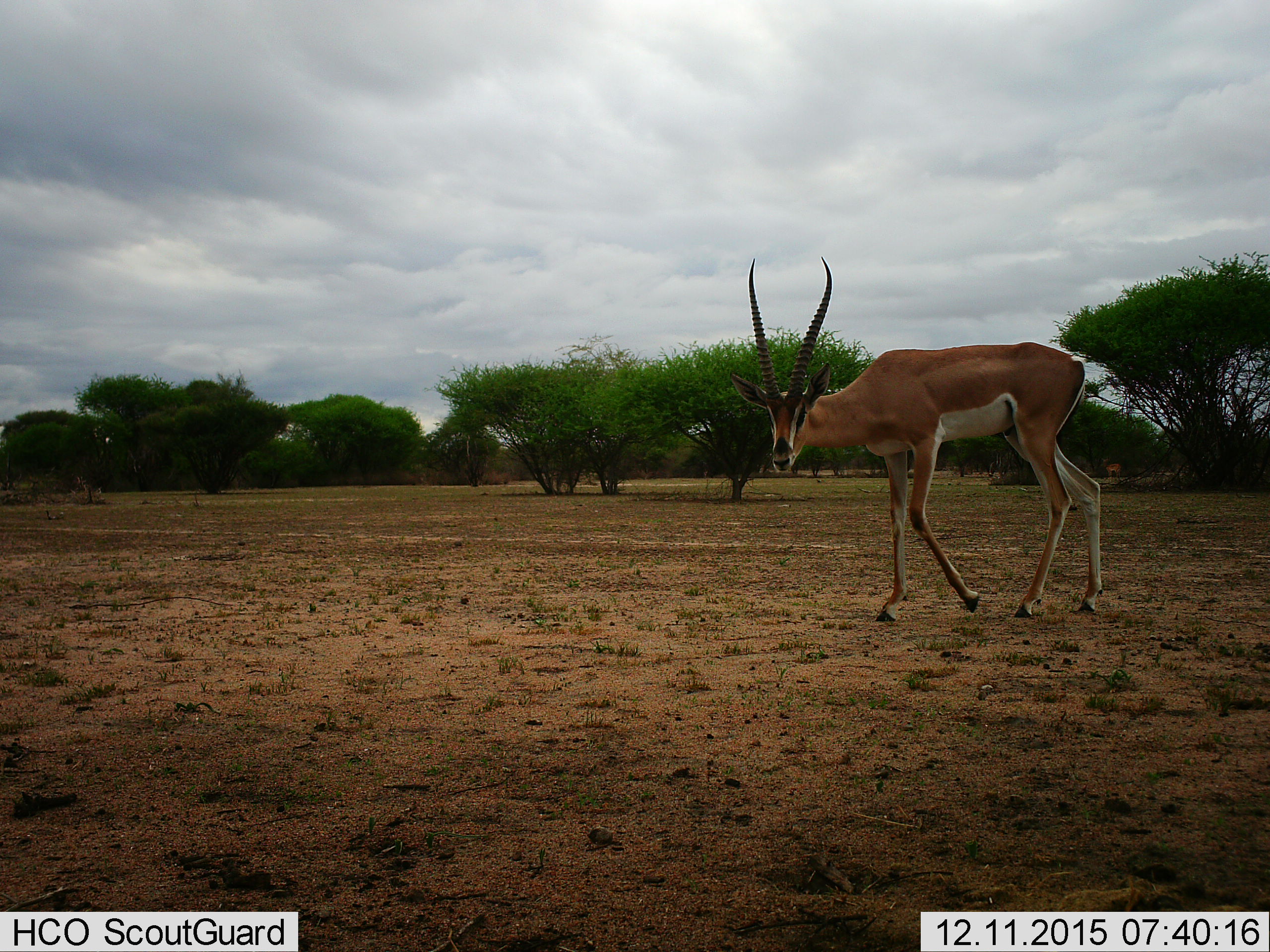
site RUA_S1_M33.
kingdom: Animalia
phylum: Chordata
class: Mammalia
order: Artiodactyla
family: Bovidae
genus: Nanger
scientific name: Nanger granti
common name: grant's gazelle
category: gazellegrants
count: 1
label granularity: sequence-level